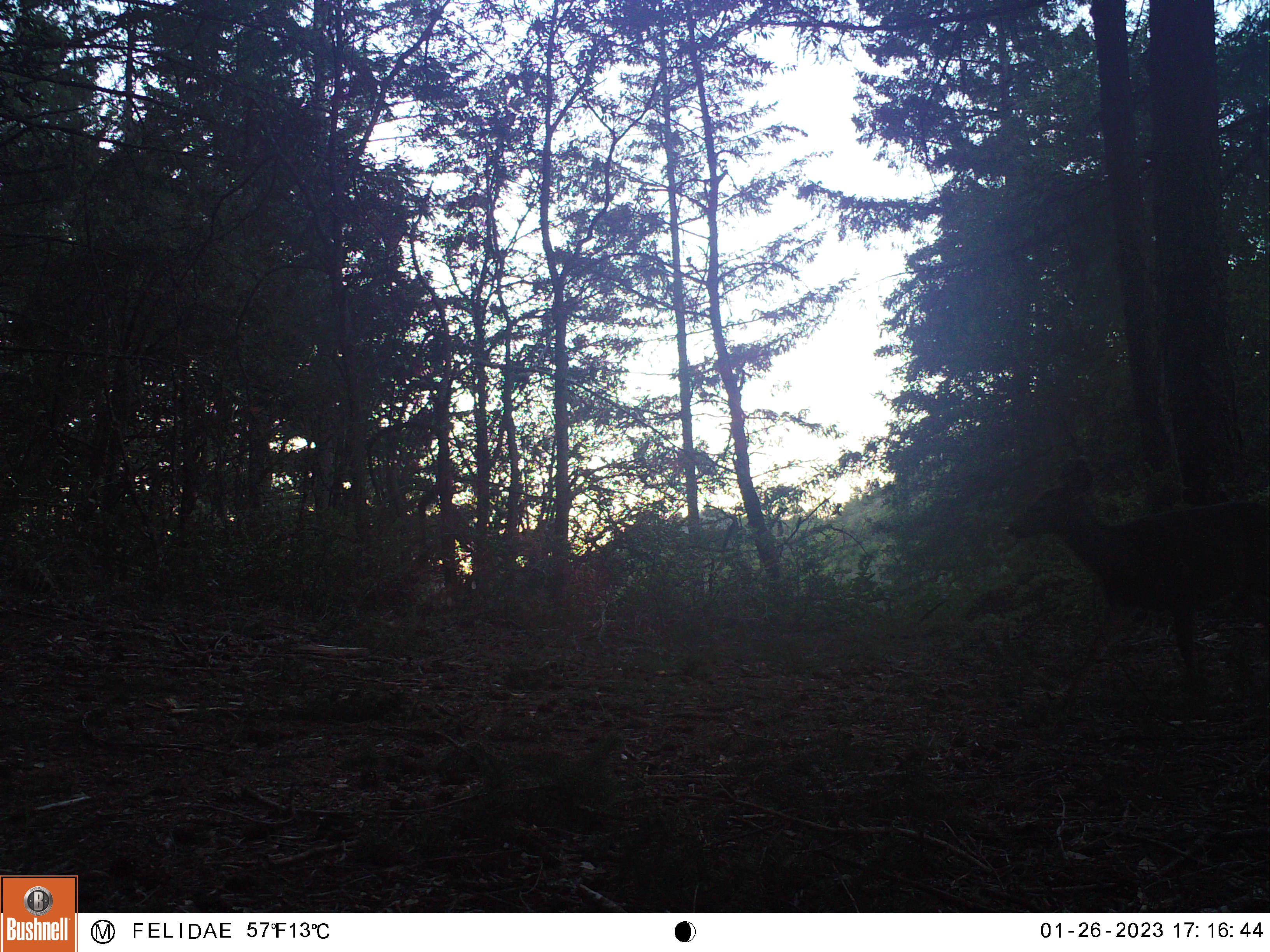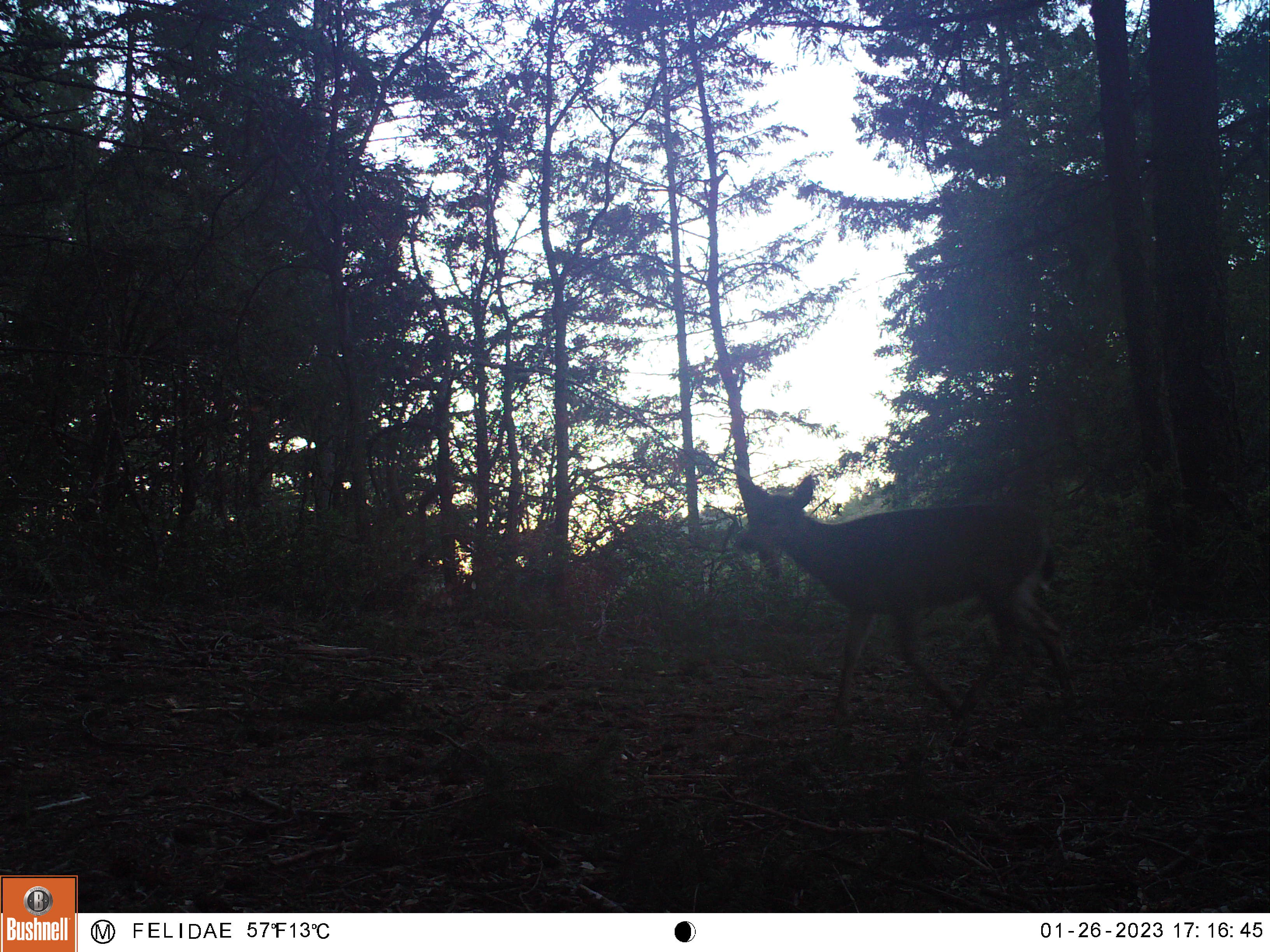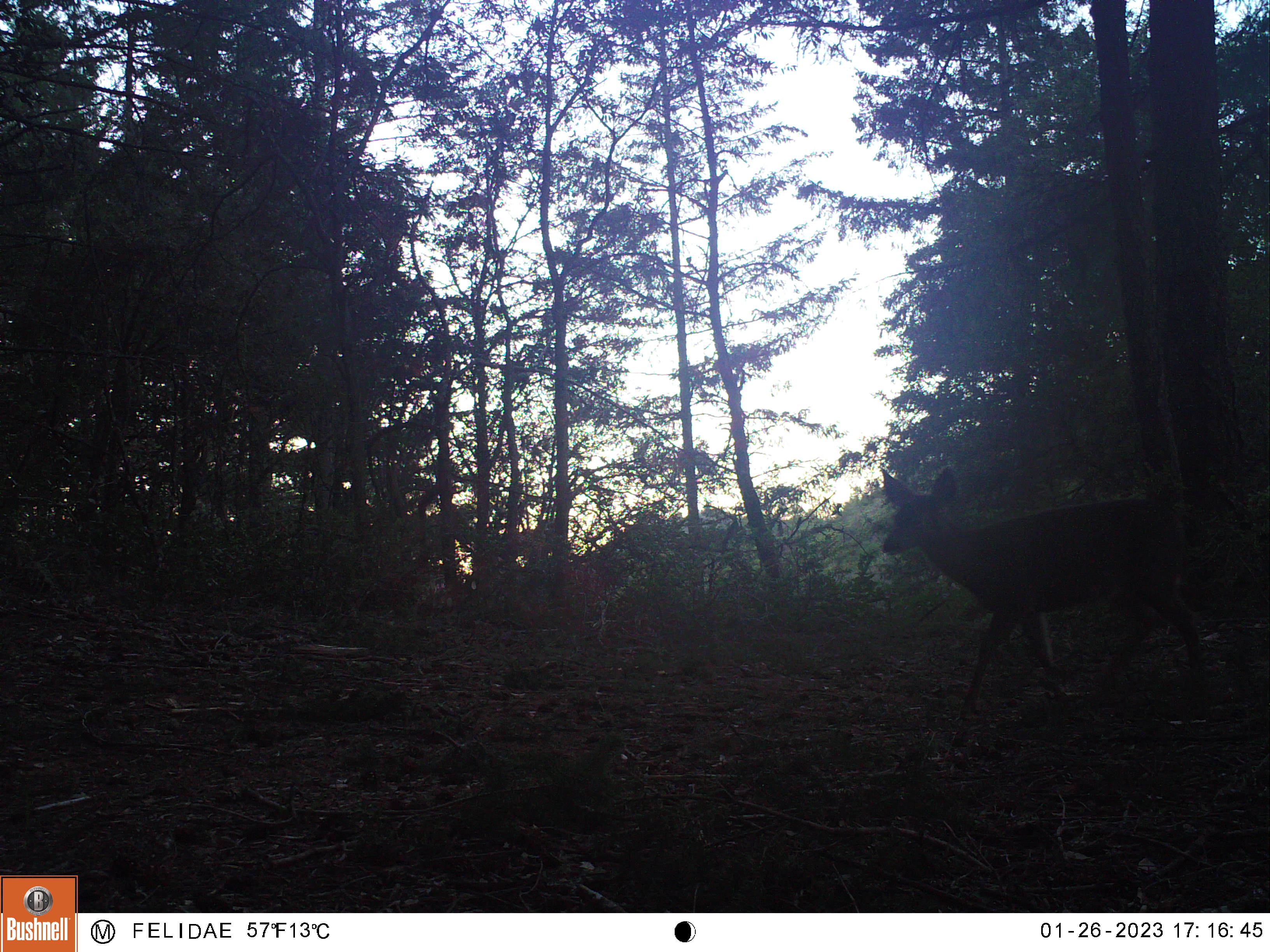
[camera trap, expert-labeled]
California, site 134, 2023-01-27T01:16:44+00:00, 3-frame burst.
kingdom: Animalia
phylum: Chordata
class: Mammalia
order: Artiodactyla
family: Cervidae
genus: Odocoileus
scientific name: Odocoileus hemionus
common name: mule deer